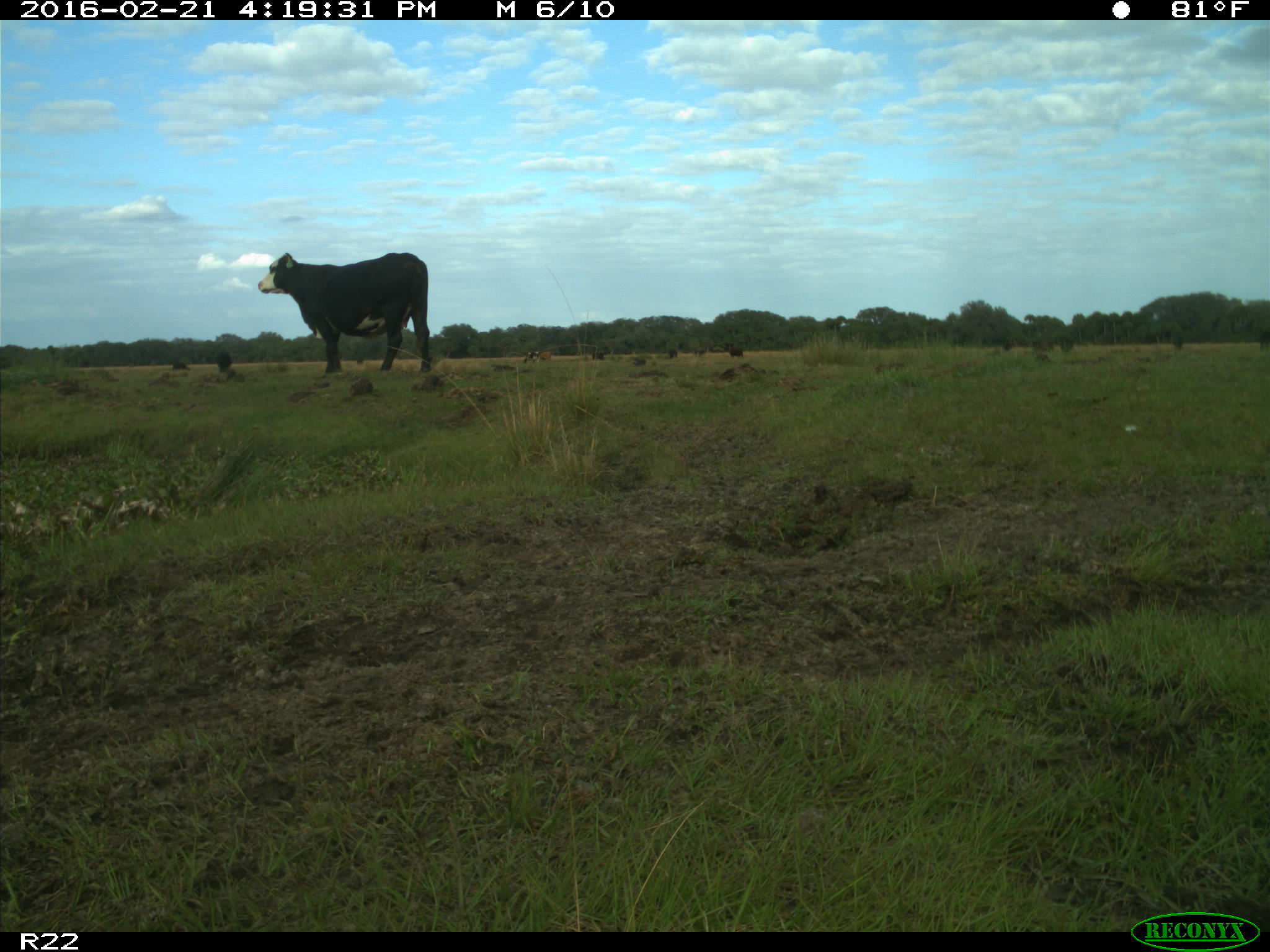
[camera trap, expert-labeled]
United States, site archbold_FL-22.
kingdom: Animalia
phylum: Chordata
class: Mammalia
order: Artiodactyla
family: Bovidae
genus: Bos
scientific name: Bos taurus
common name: domestic cow